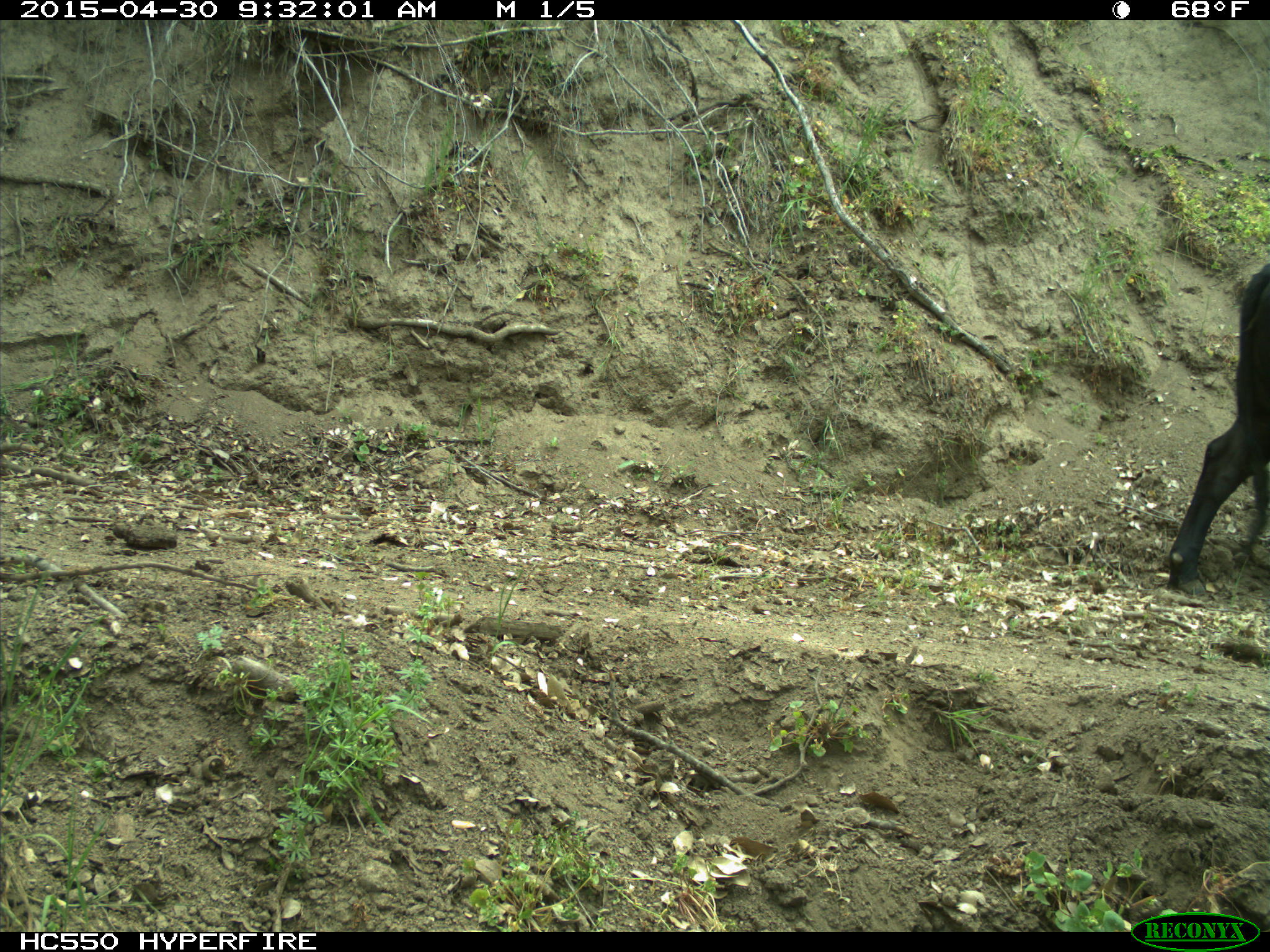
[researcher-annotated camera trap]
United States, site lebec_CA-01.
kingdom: Animalia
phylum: Chordata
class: Mammalia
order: Artiodactyla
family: Bovidae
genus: Bos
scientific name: Bos taurus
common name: domestic cow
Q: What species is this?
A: Bos taurus (domestic cow).